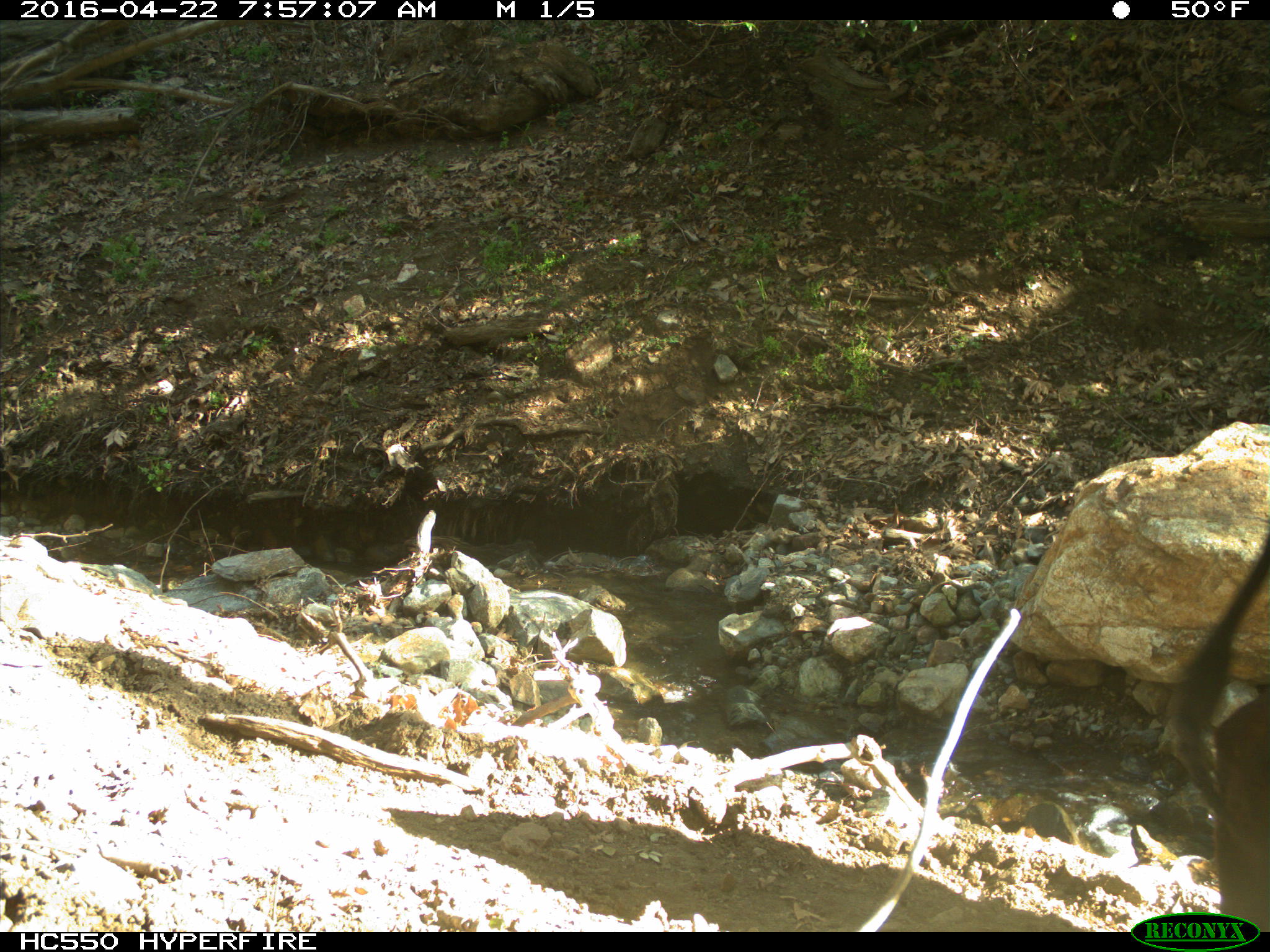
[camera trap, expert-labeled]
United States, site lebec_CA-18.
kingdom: Animalia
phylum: Chordata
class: Mammalia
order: Artiodactyla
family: Bovidae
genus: Bos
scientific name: Bos taurus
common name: domestic cow